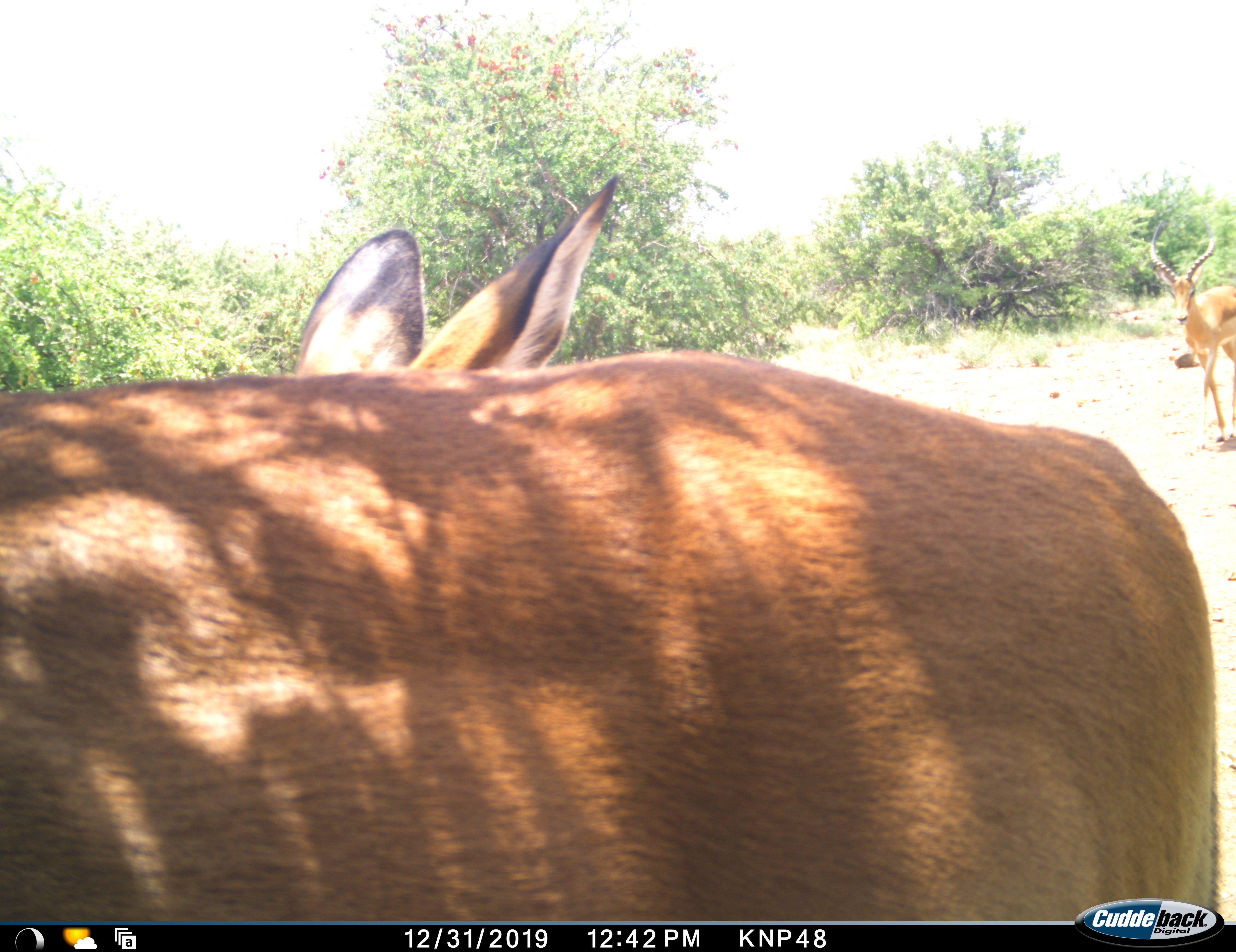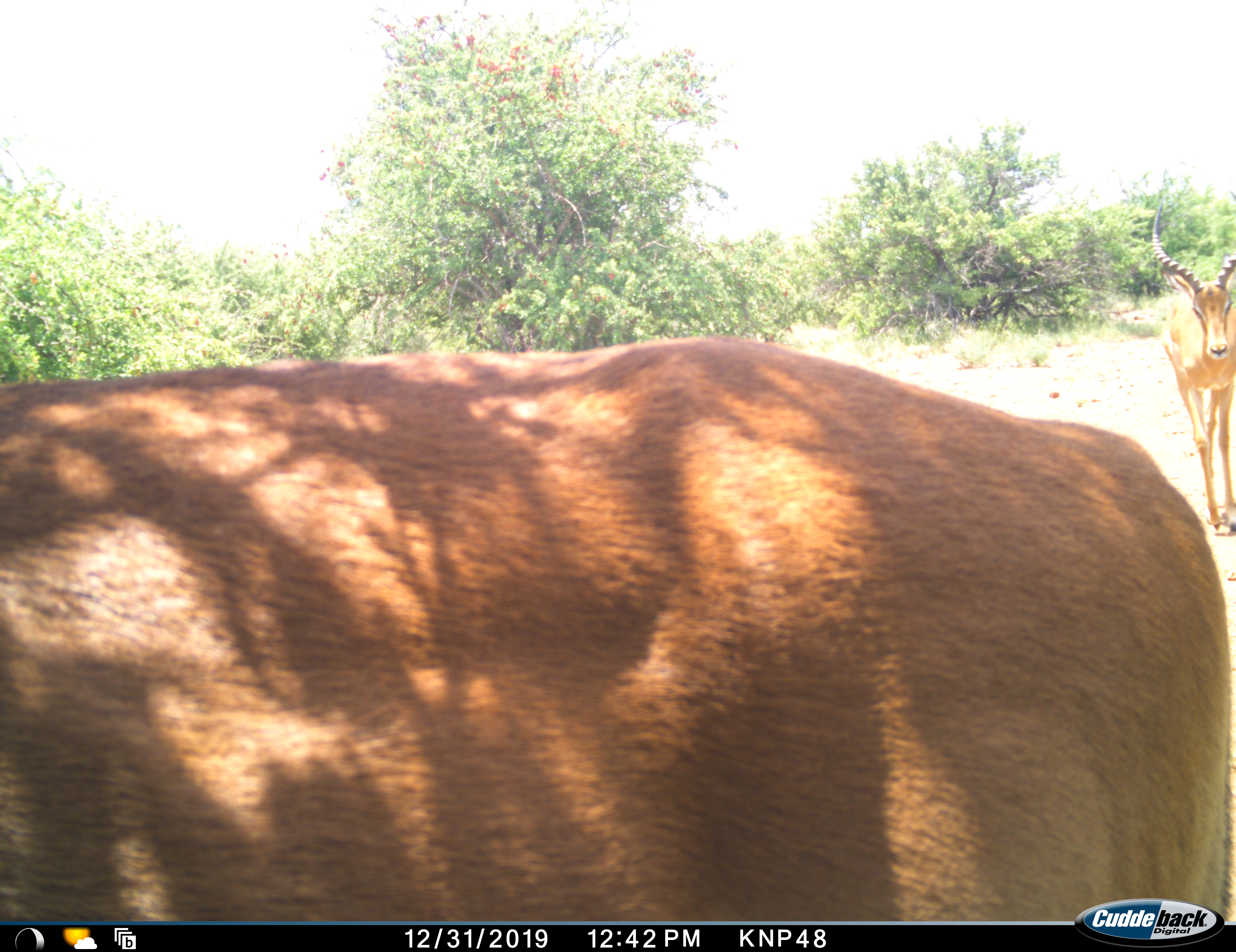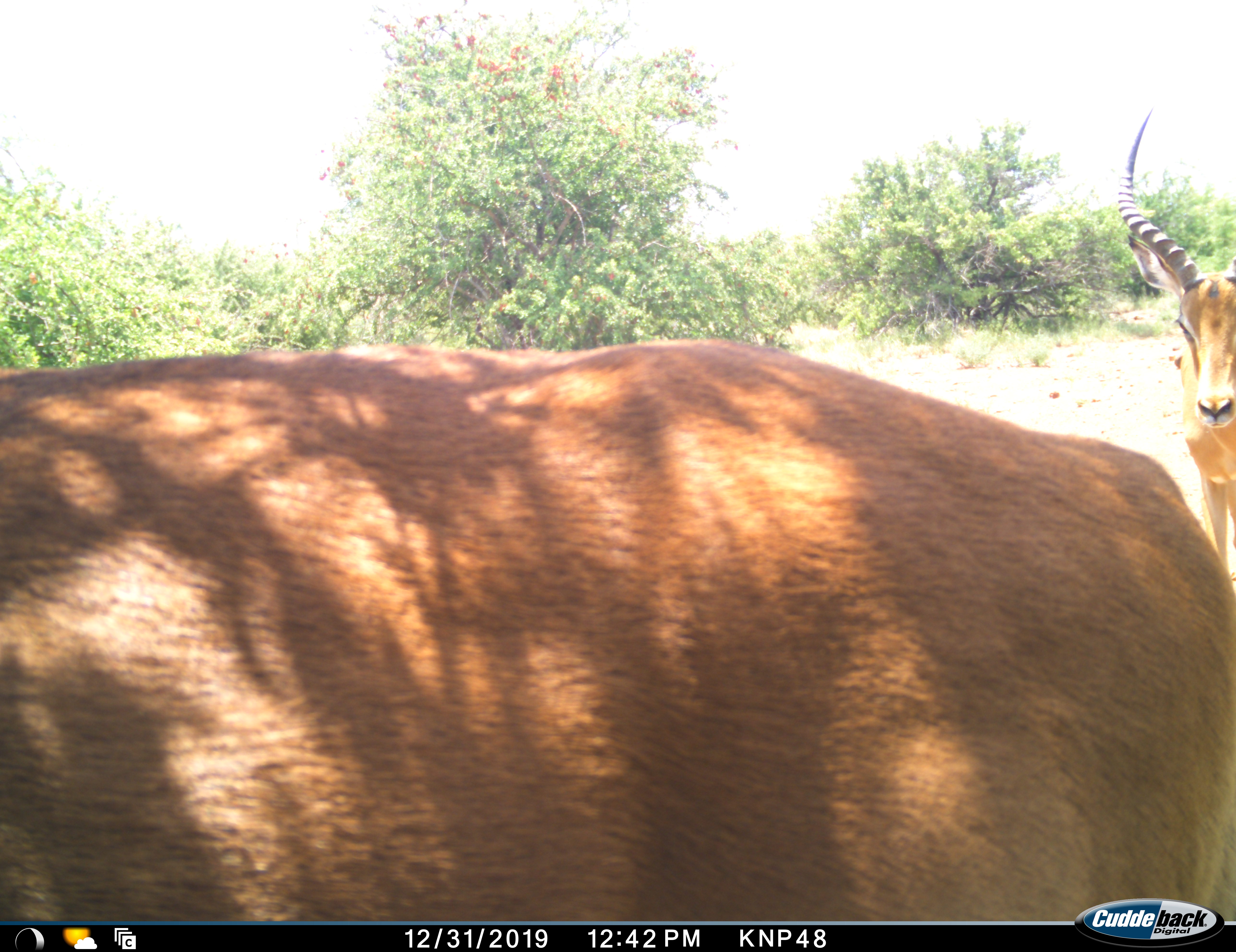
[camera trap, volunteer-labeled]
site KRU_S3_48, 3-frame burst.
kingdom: Animalia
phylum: Chordata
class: Mammalia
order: Artiodactyla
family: Bovidae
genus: Aepyceros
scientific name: Aepyceros melampus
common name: impala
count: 3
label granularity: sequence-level